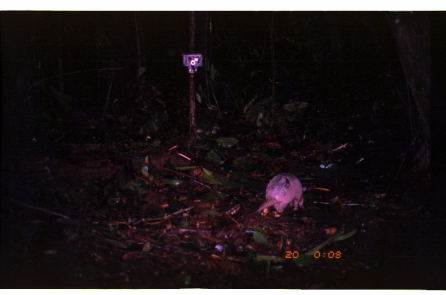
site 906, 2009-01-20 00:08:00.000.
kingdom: Animalia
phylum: Chordata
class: Mammalia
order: Cingulata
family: Dasypodidae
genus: Dasypus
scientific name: Dasypus novemcinctus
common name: nine-banded armadillo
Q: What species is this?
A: Dasypus novemcinctus (nine-banded armadillo).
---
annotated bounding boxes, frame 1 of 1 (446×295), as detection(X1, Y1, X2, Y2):
dasypus novemcinctus: detection(254, 172, 307, 218)